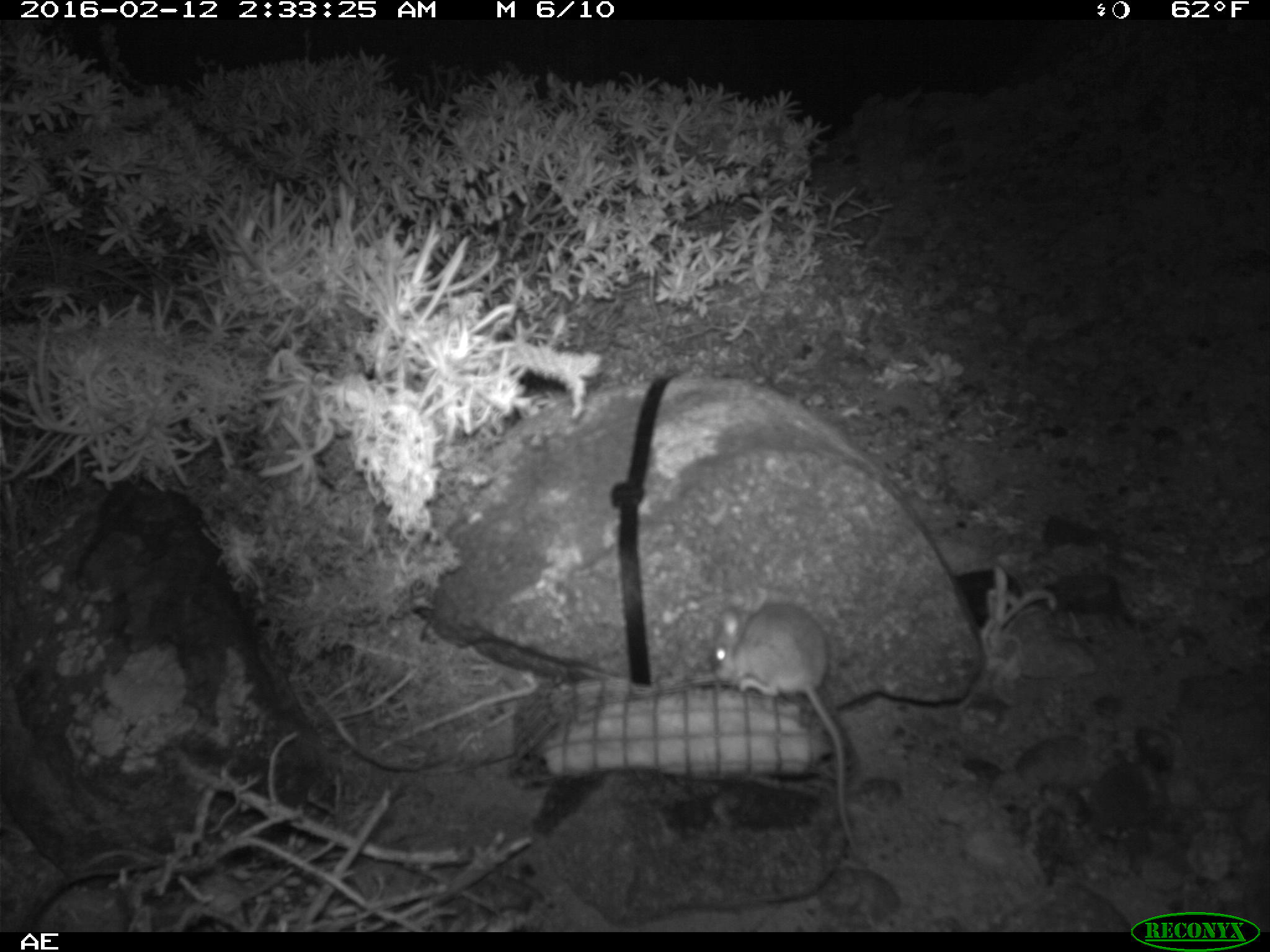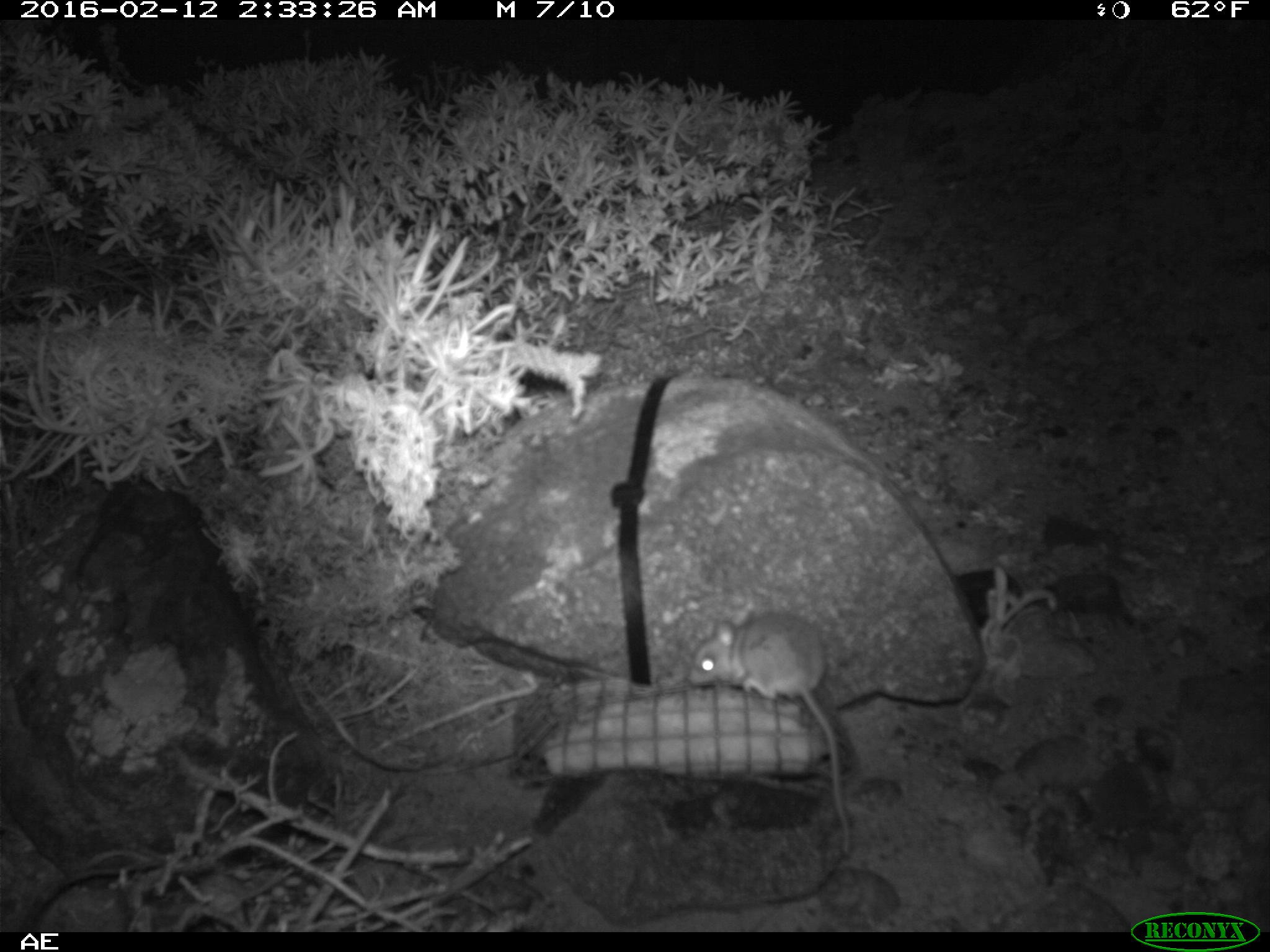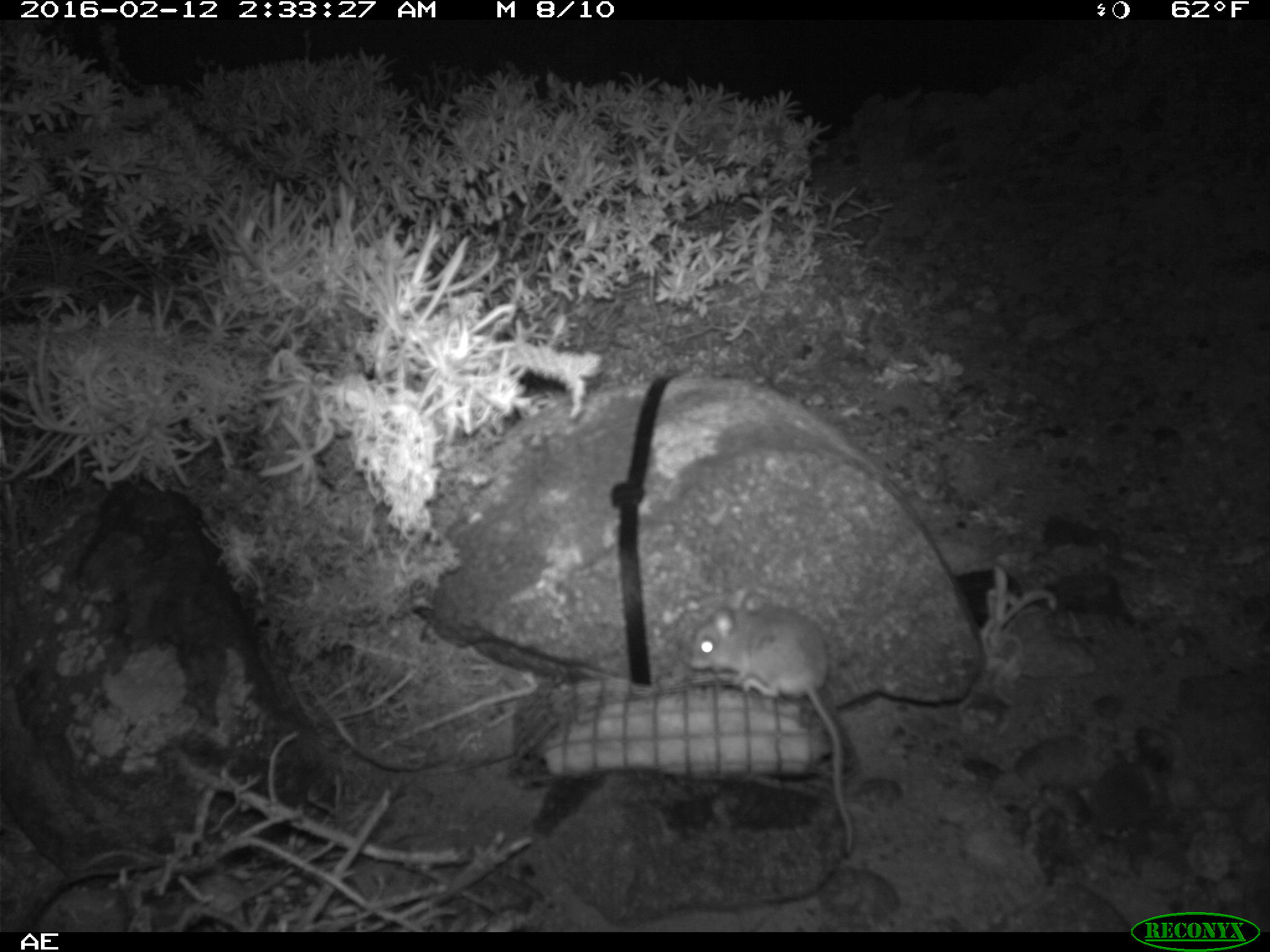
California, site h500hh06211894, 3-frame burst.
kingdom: Animalia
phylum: Chordata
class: Mammalia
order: Rodentia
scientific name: Rodentia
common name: rodent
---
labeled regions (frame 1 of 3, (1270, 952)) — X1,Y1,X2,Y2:
rodent: 711,589,856,848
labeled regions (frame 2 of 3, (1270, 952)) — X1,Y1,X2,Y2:
rodent: 686,609,851,853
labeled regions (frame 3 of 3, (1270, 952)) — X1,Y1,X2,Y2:
rodent: 690,587,854,853